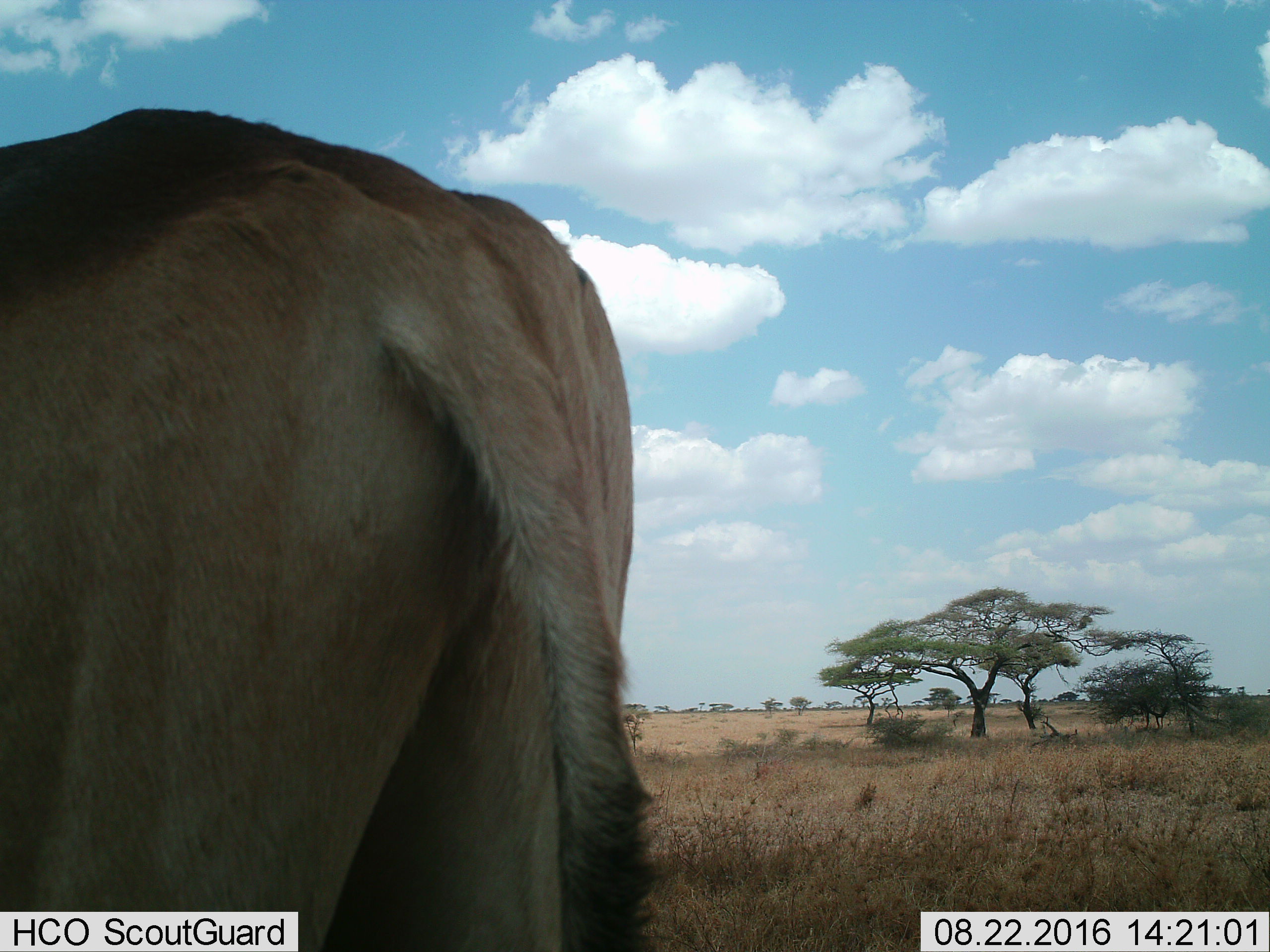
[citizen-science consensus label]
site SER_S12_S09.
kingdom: Animalia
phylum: Chordata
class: Mammalia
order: Artiodactyla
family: Bovidae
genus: Alcelaphus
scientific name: Alcelaphus buselaphus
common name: hartebeest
Hartebeest (Alcelaphus buselaphus), count 1. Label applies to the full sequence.